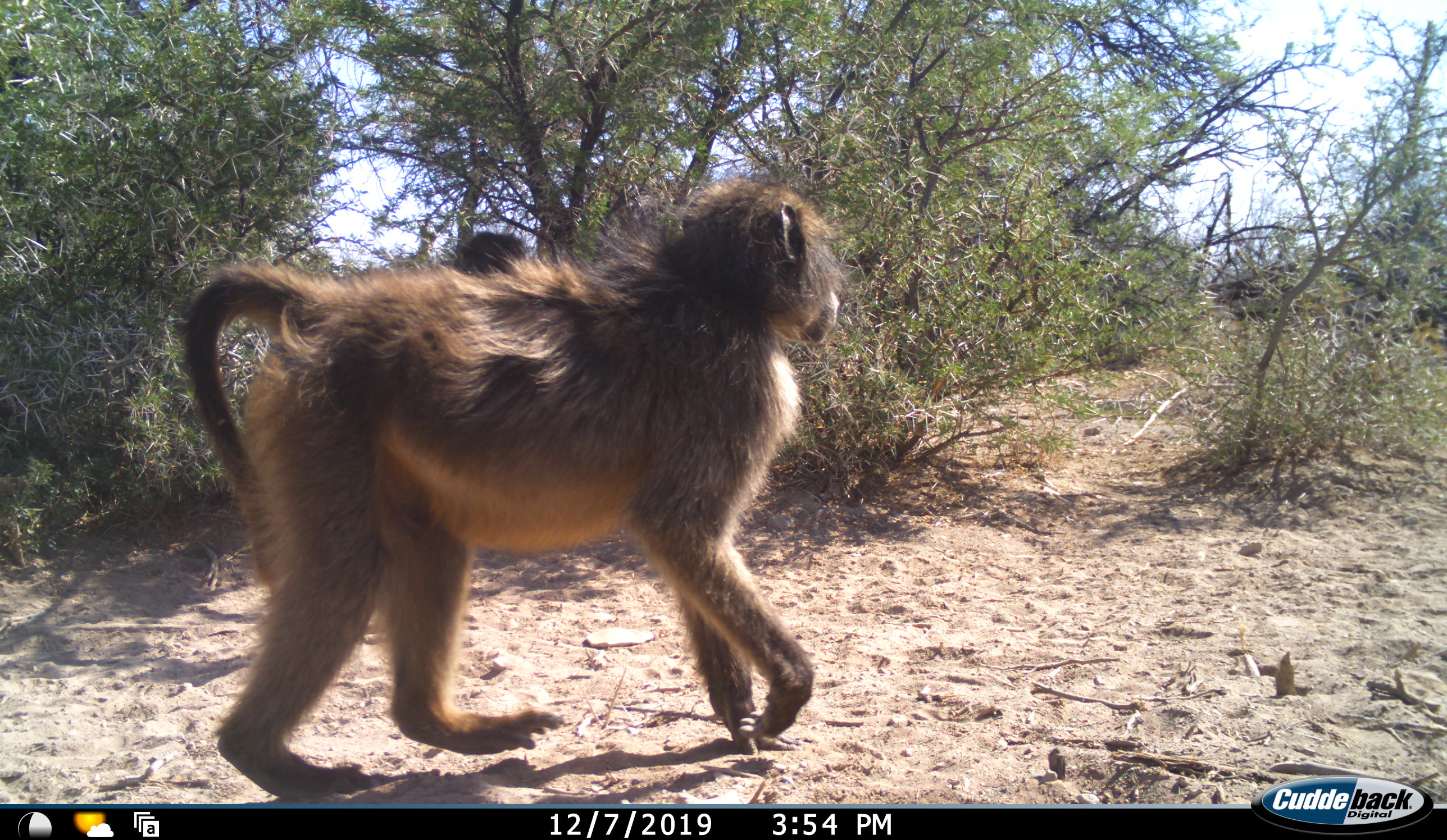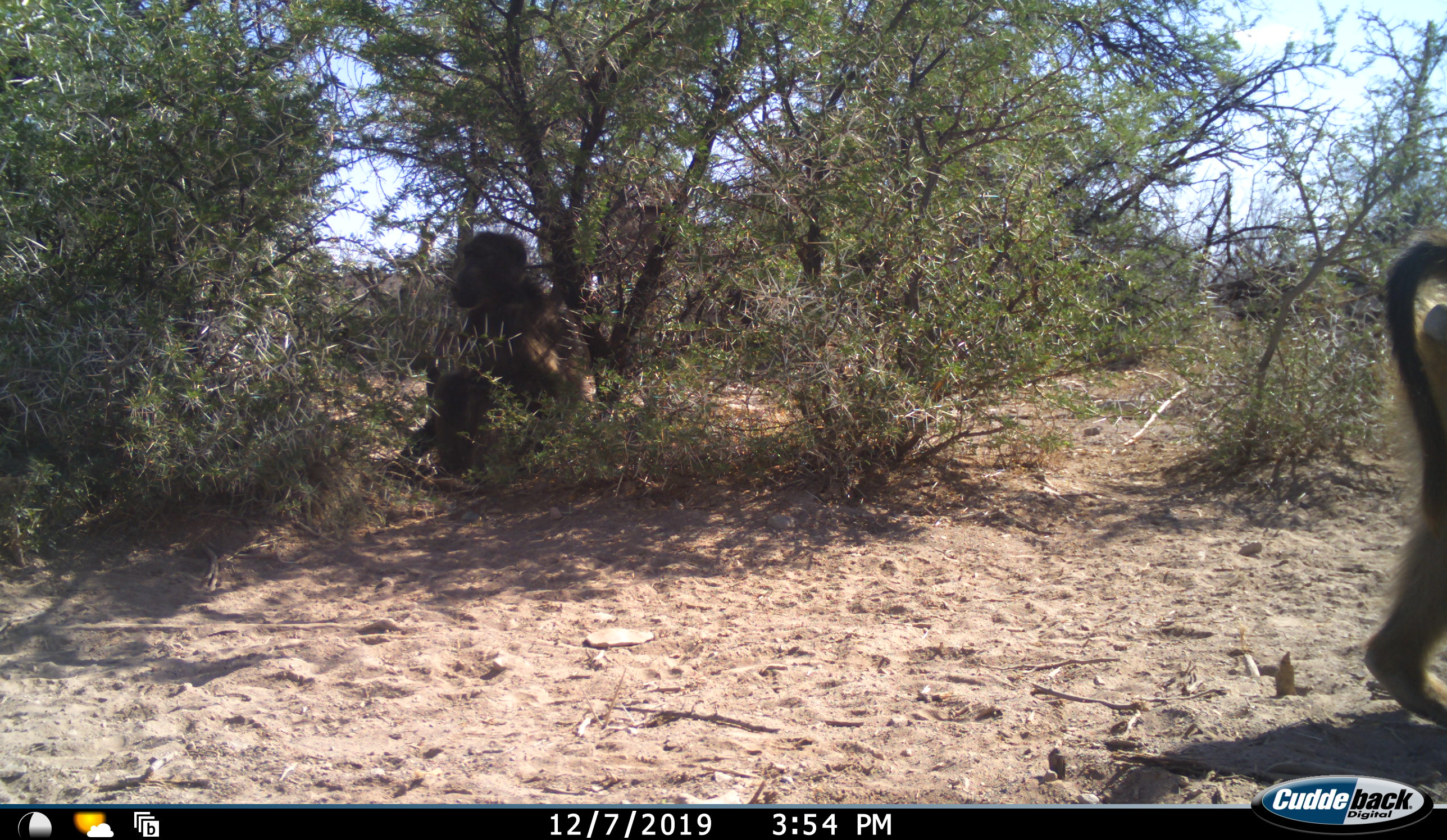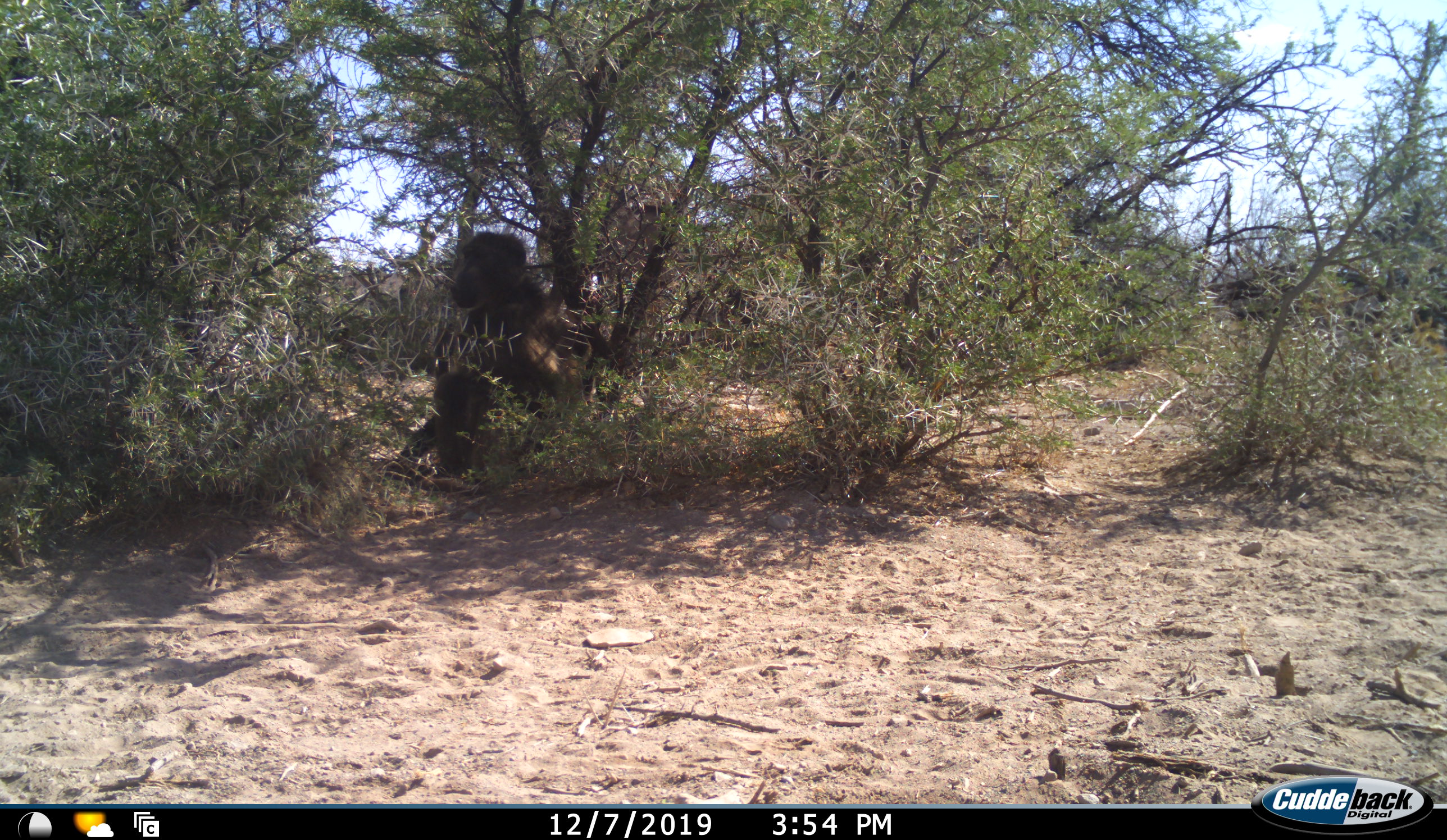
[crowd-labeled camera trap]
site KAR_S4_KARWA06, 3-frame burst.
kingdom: Animalia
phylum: Chordata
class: Mammalia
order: Primates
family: Cercopithecidae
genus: Papio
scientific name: Papio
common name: baboon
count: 2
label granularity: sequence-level